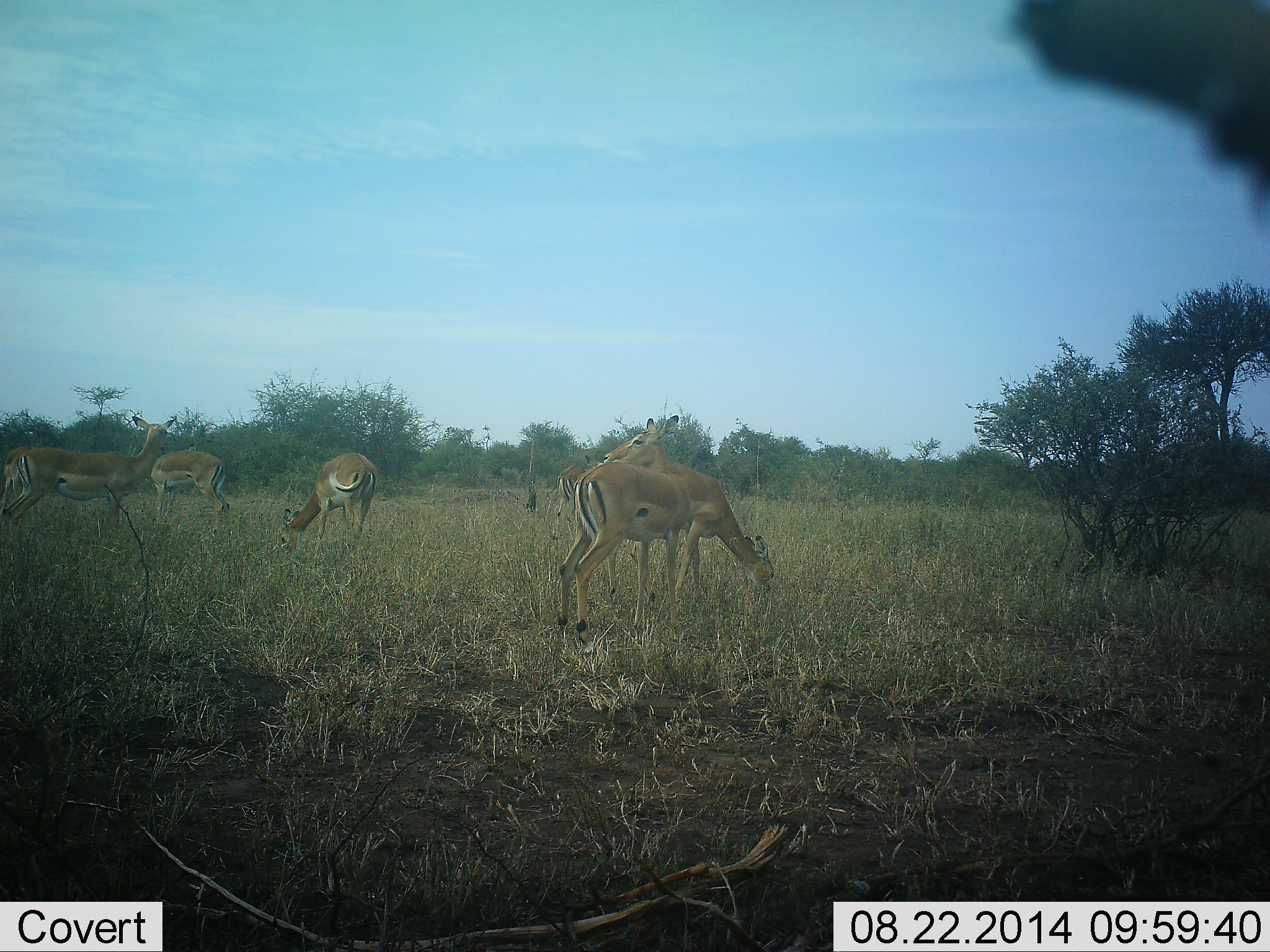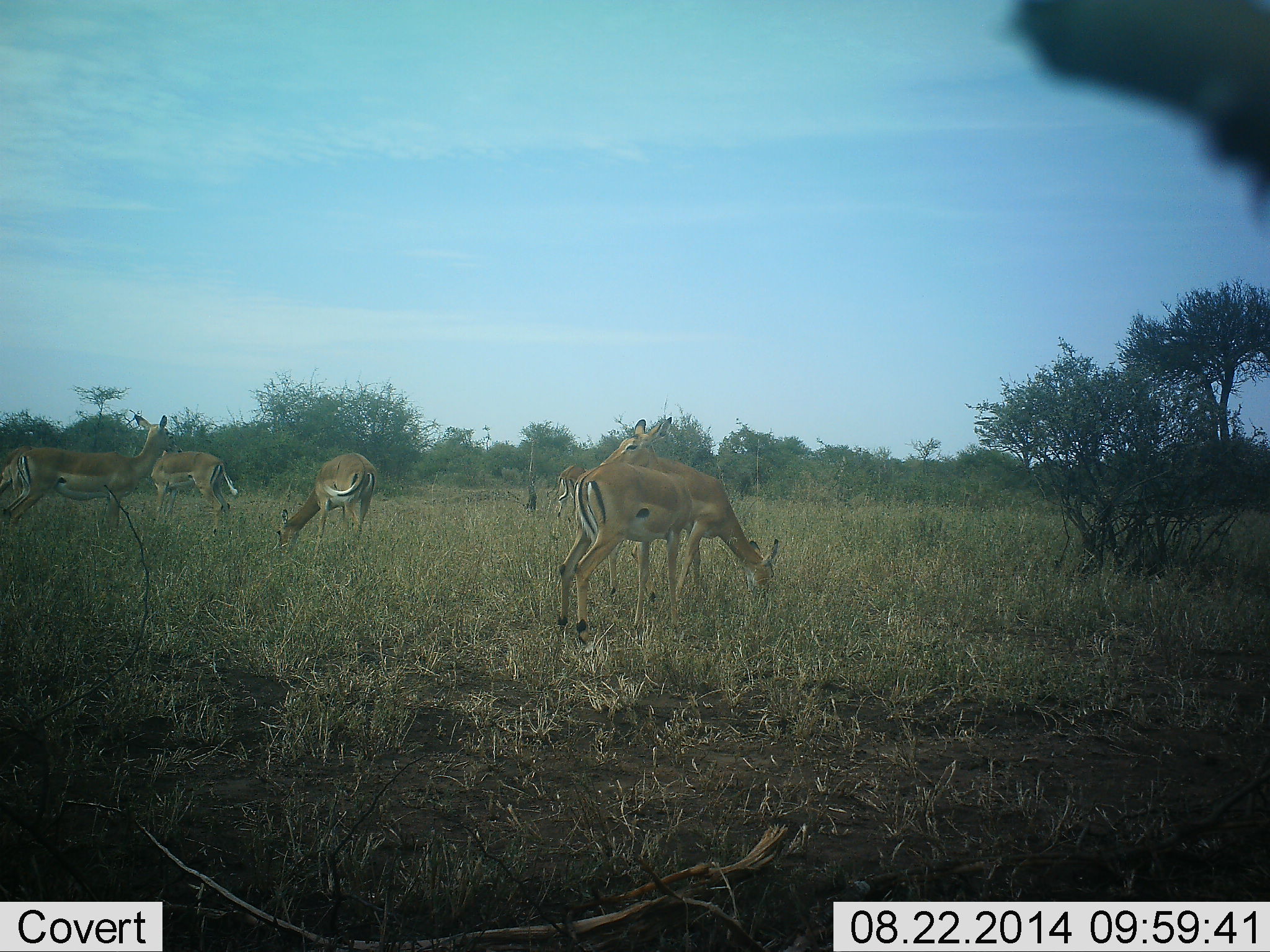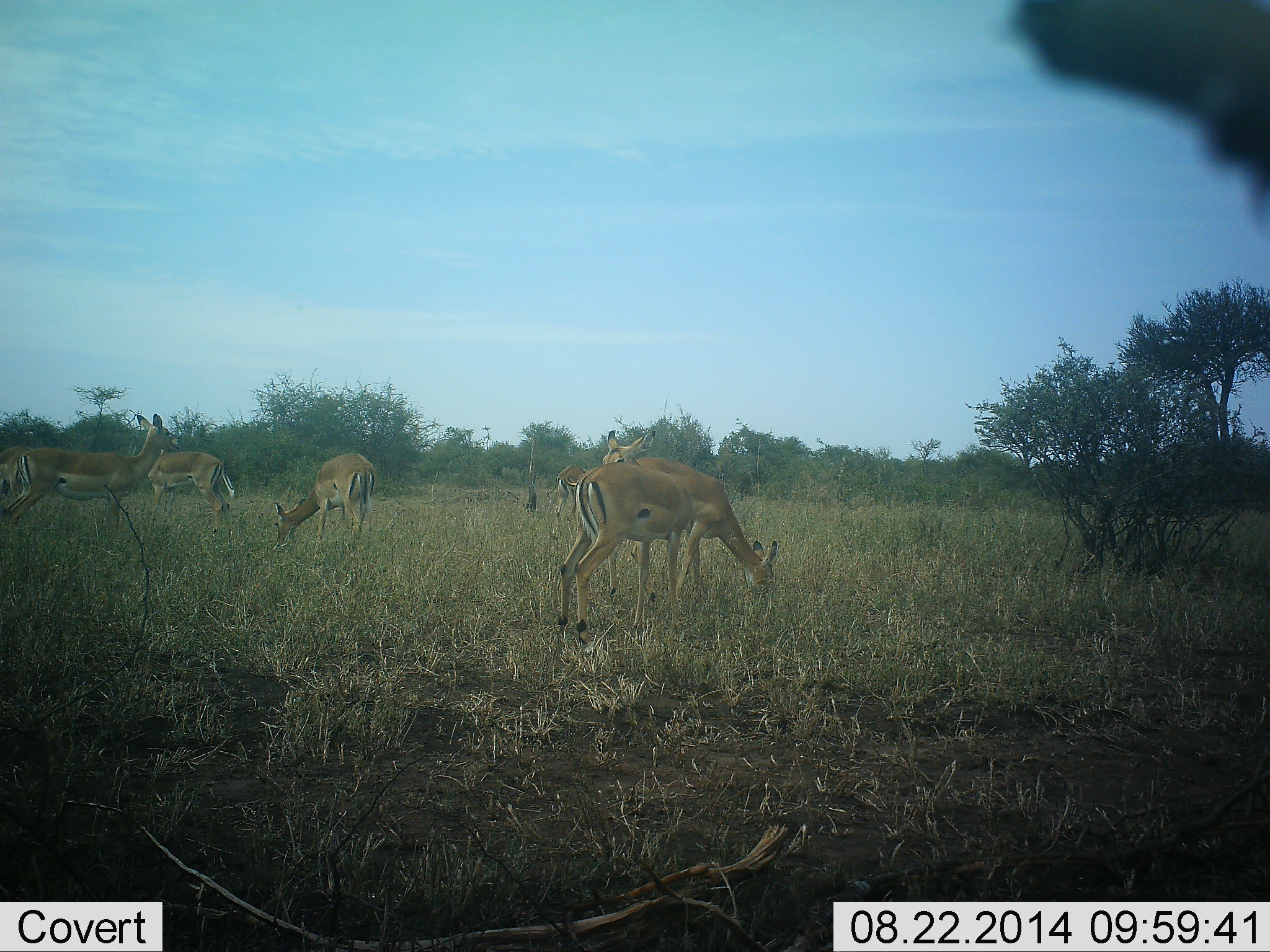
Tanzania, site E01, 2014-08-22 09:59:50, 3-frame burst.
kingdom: Animalia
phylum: Chordata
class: Mammalia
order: Artiodactyla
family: Bovidae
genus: Aepyceros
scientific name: Aepyceros melampus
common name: impala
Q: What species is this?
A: Impala (Aepyceros melampus).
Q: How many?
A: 7.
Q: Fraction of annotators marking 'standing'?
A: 60%.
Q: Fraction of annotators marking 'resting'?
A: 0%.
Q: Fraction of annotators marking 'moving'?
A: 0%.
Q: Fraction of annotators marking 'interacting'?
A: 0%.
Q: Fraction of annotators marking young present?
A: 0%.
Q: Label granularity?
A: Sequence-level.